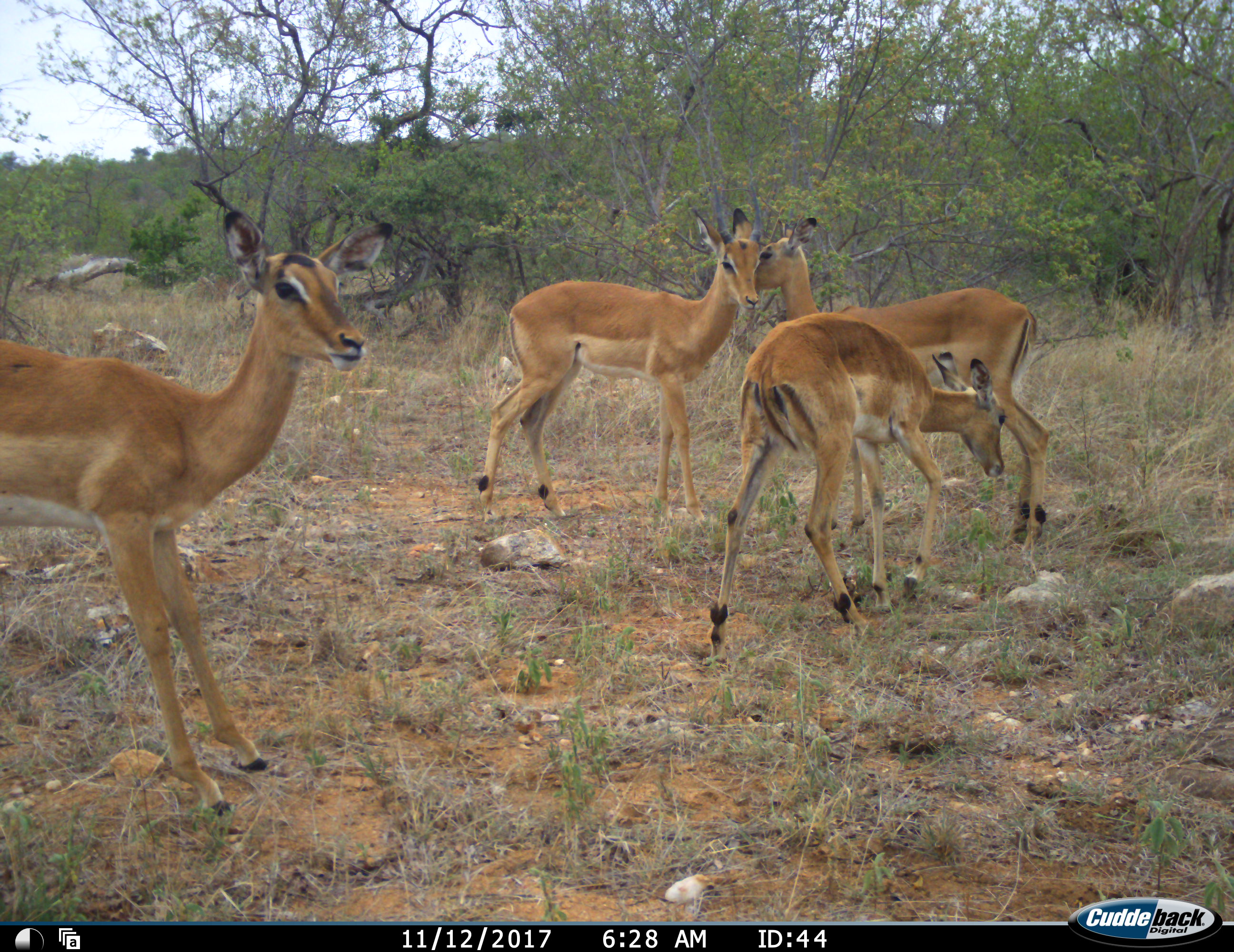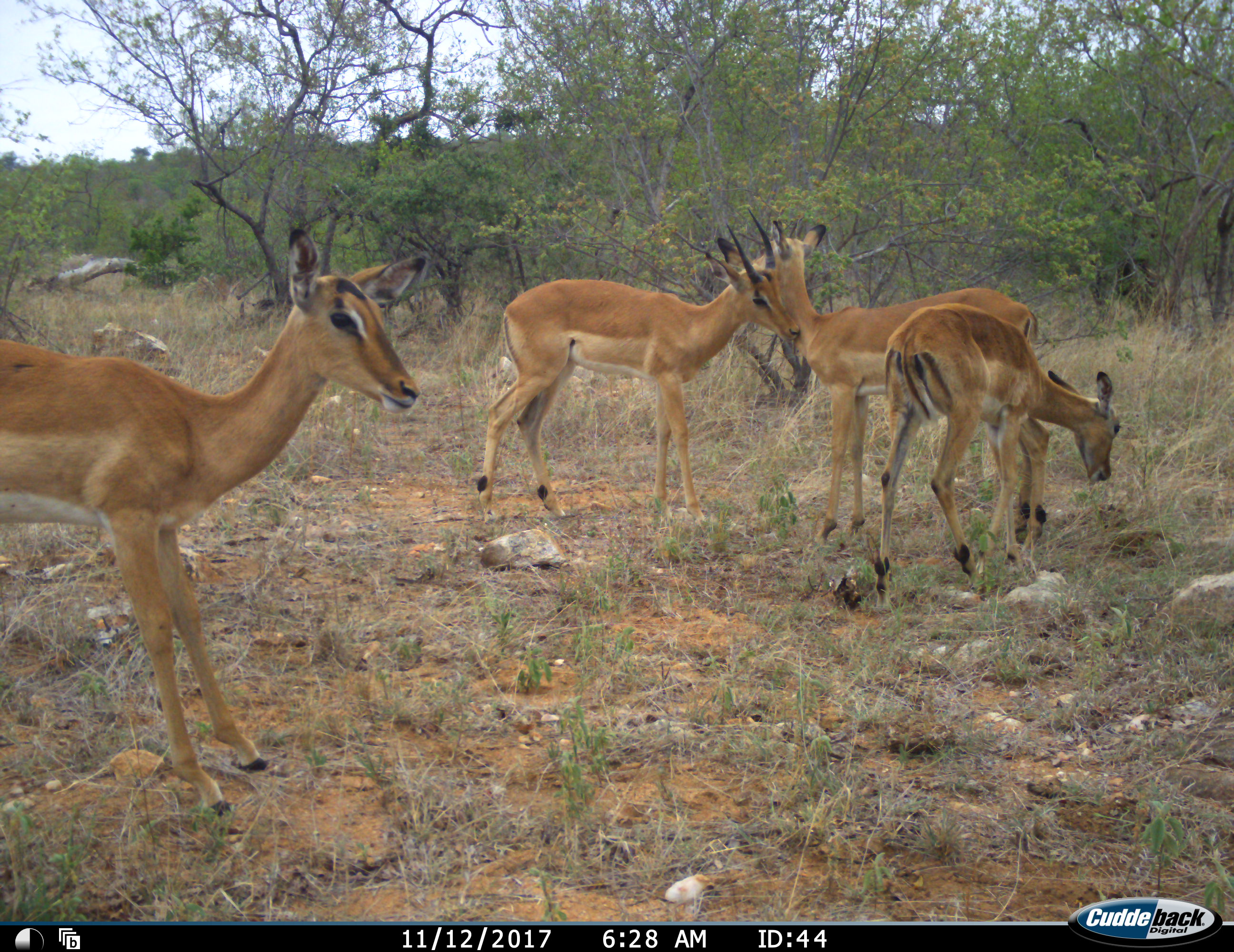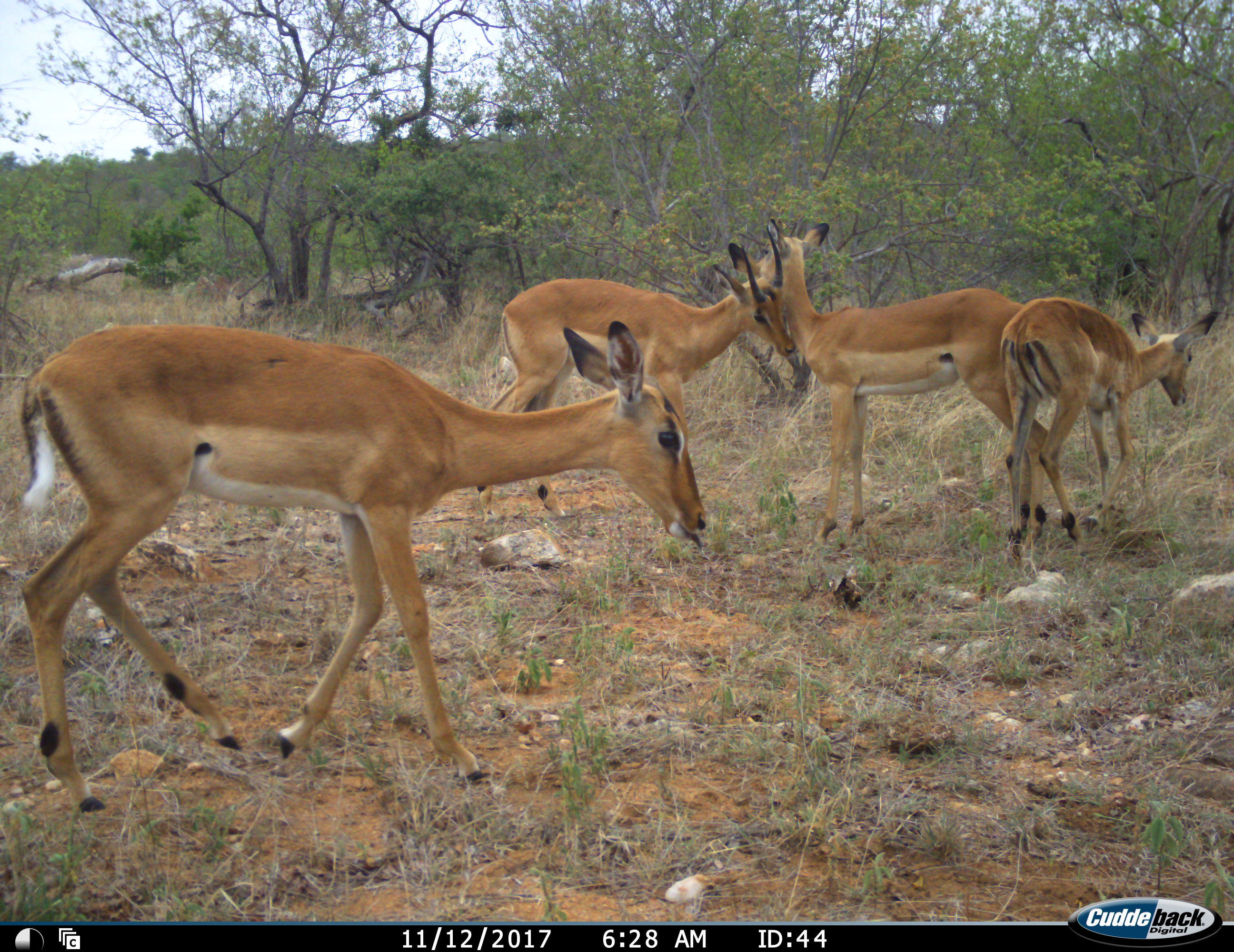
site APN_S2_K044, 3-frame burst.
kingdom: Animalia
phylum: Chordata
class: Mammalia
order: Artiodactyla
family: Bovidae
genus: Aepyceros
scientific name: Aepyceros melampus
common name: impala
Impala (Aepyceros melampus), count 4. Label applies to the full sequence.